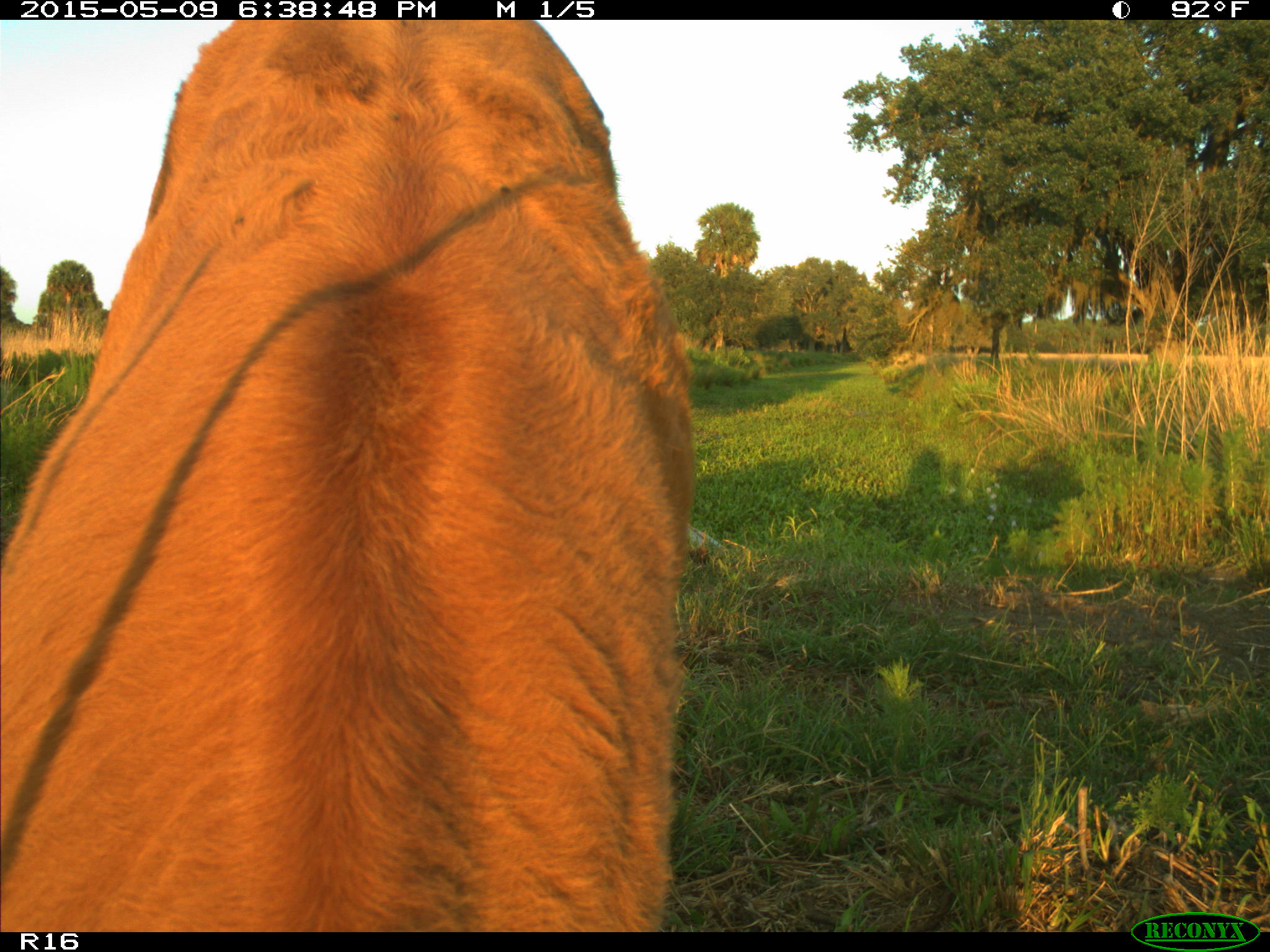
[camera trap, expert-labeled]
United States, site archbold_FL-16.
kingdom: Animalia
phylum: Chordata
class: Mammalia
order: Artiodactyla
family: Bovidae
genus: Bos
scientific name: Bos taurus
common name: domestic cow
Bos taurus (domestic cow).